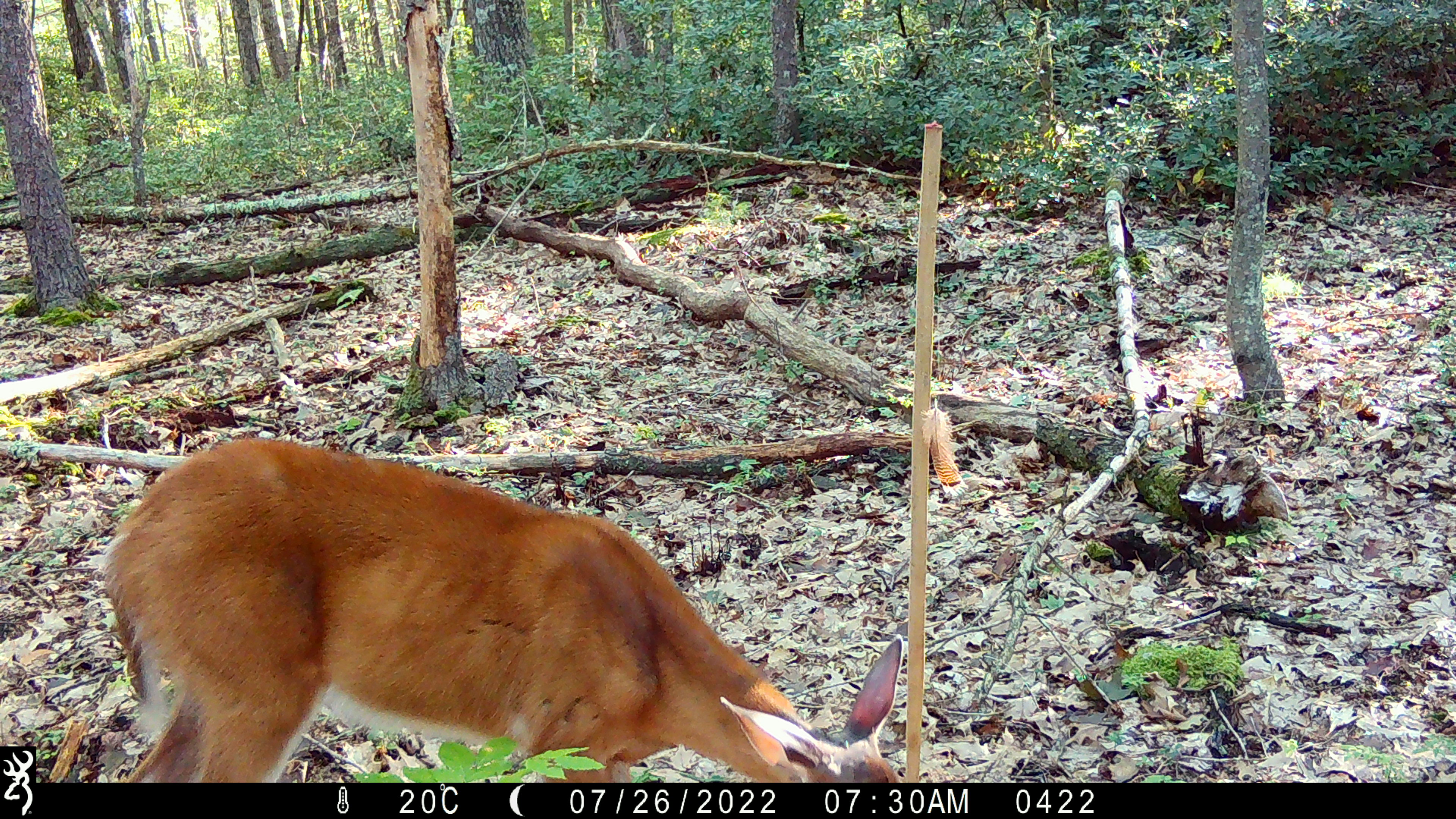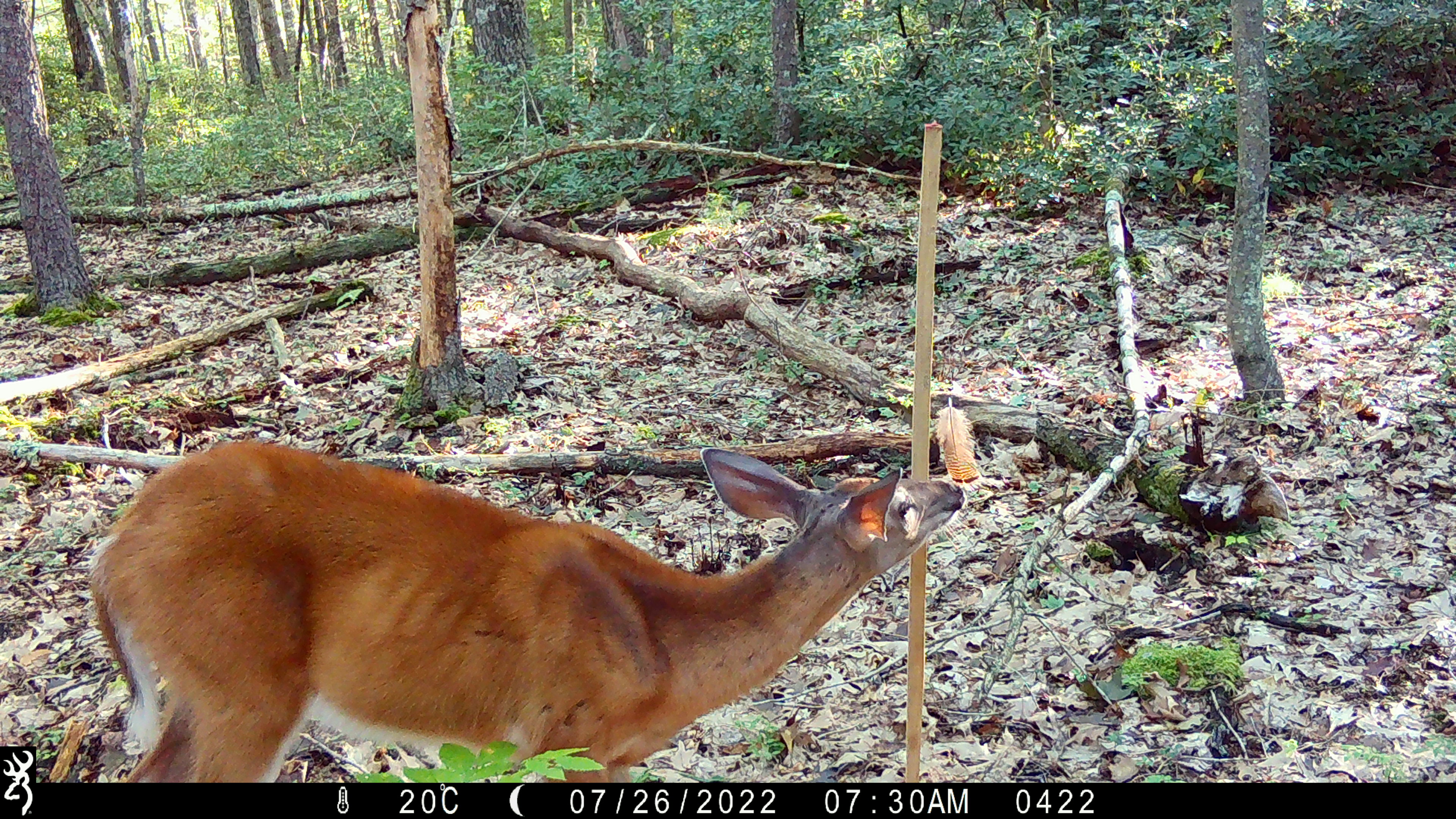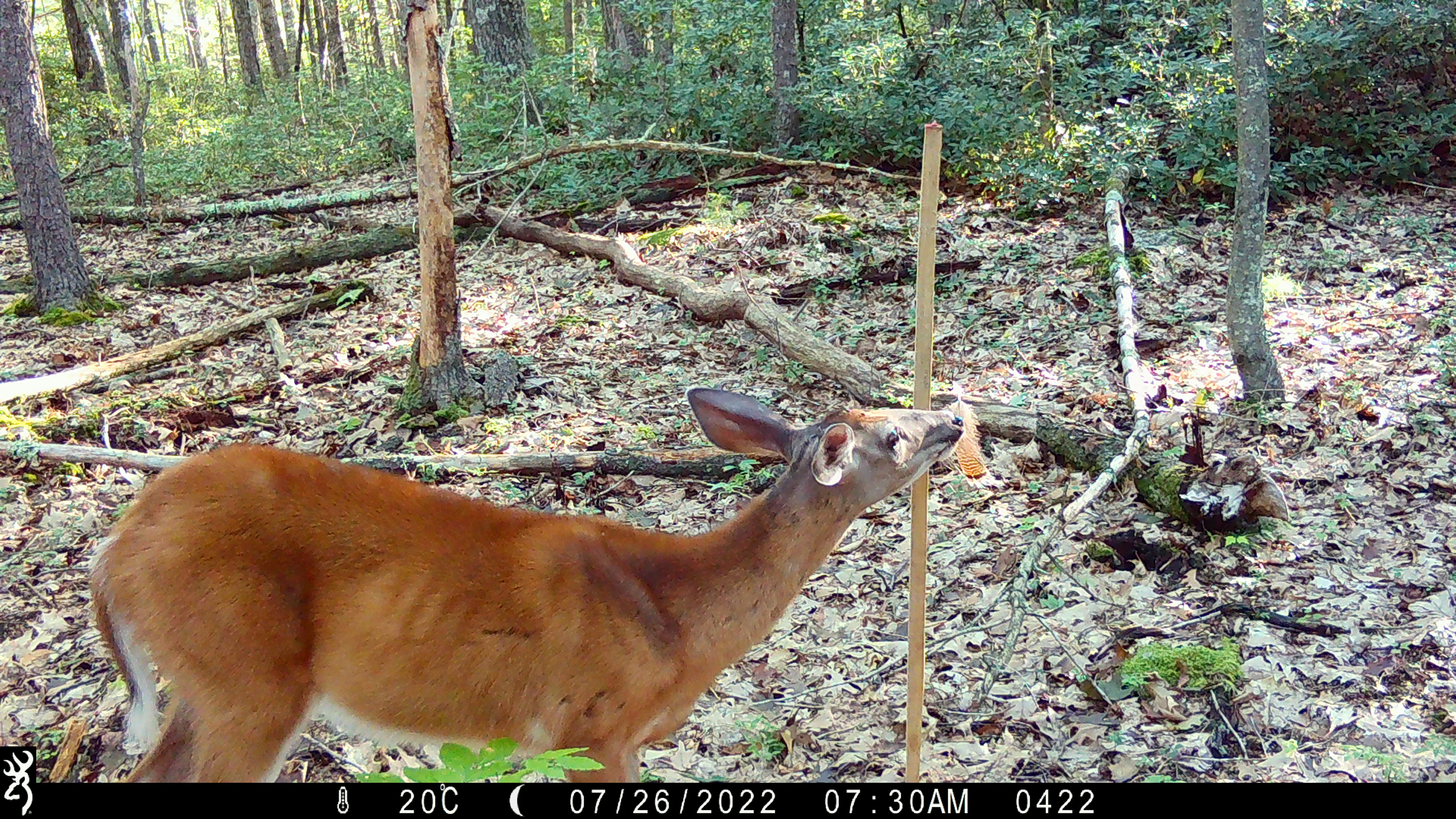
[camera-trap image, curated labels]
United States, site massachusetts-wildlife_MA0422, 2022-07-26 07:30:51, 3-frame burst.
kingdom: Animalia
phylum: Chordata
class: Mammalia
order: Artiodactyla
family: Cervidae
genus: Odocoileus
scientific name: Odocoileus virginianus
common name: white-tailed deer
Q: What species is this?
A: White-tailed deer (Odocoileus virginianus).